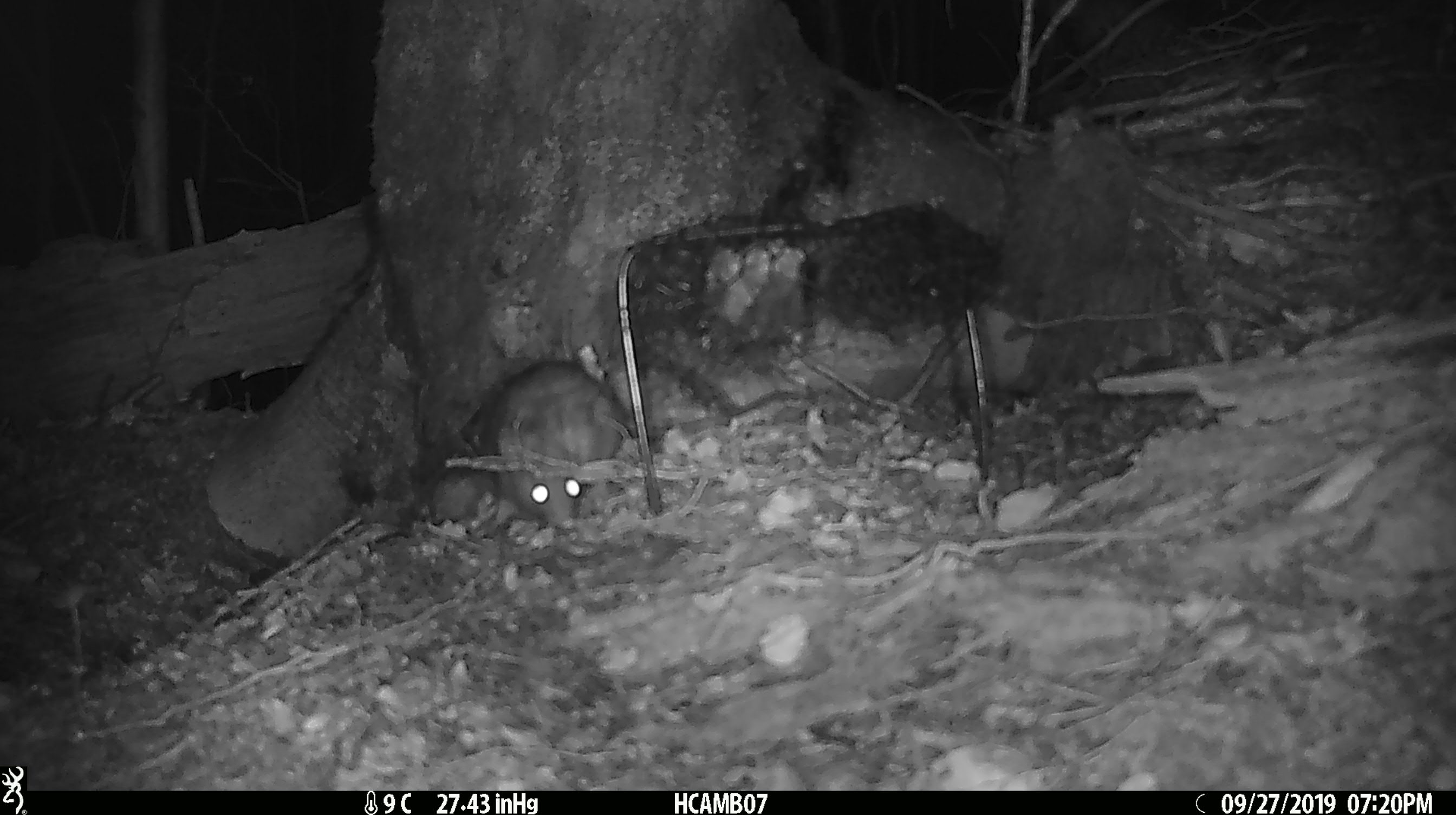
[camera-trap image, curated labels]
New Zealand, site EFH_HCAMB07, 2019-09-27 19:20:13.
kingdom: Animalia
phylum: Chordata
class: Mammalia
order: Rodentia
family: Muridae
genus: Rattus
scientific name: Rattus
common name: rat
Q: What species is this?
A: Rat (Rattus).